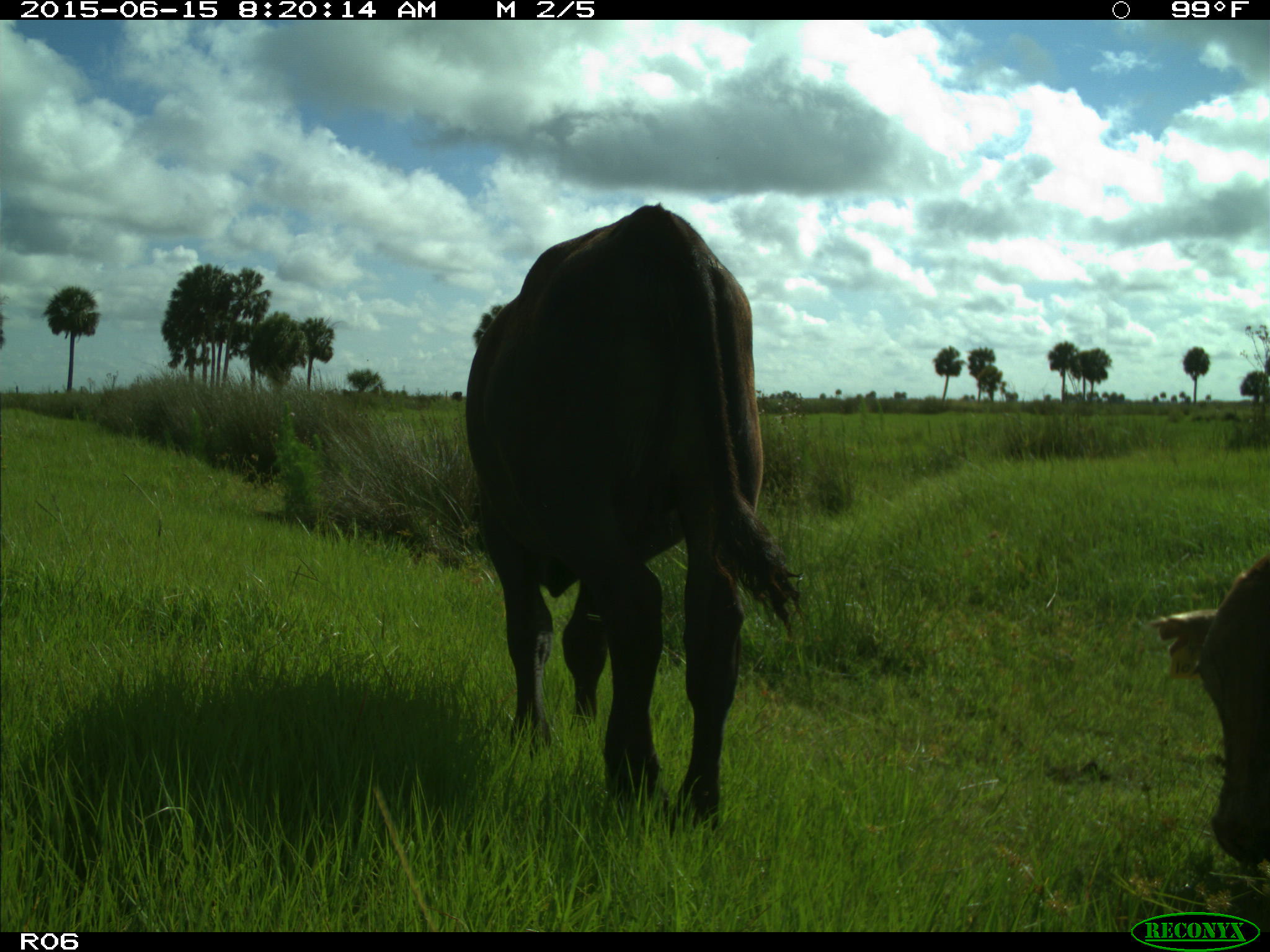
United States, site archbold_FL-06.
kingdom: Animalia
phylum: Chordata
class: Mammalia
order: Artiodactyla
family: Bovidae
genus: Bos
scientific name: Bos taurus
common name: domestic cow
Bos taurus (domestic cow).